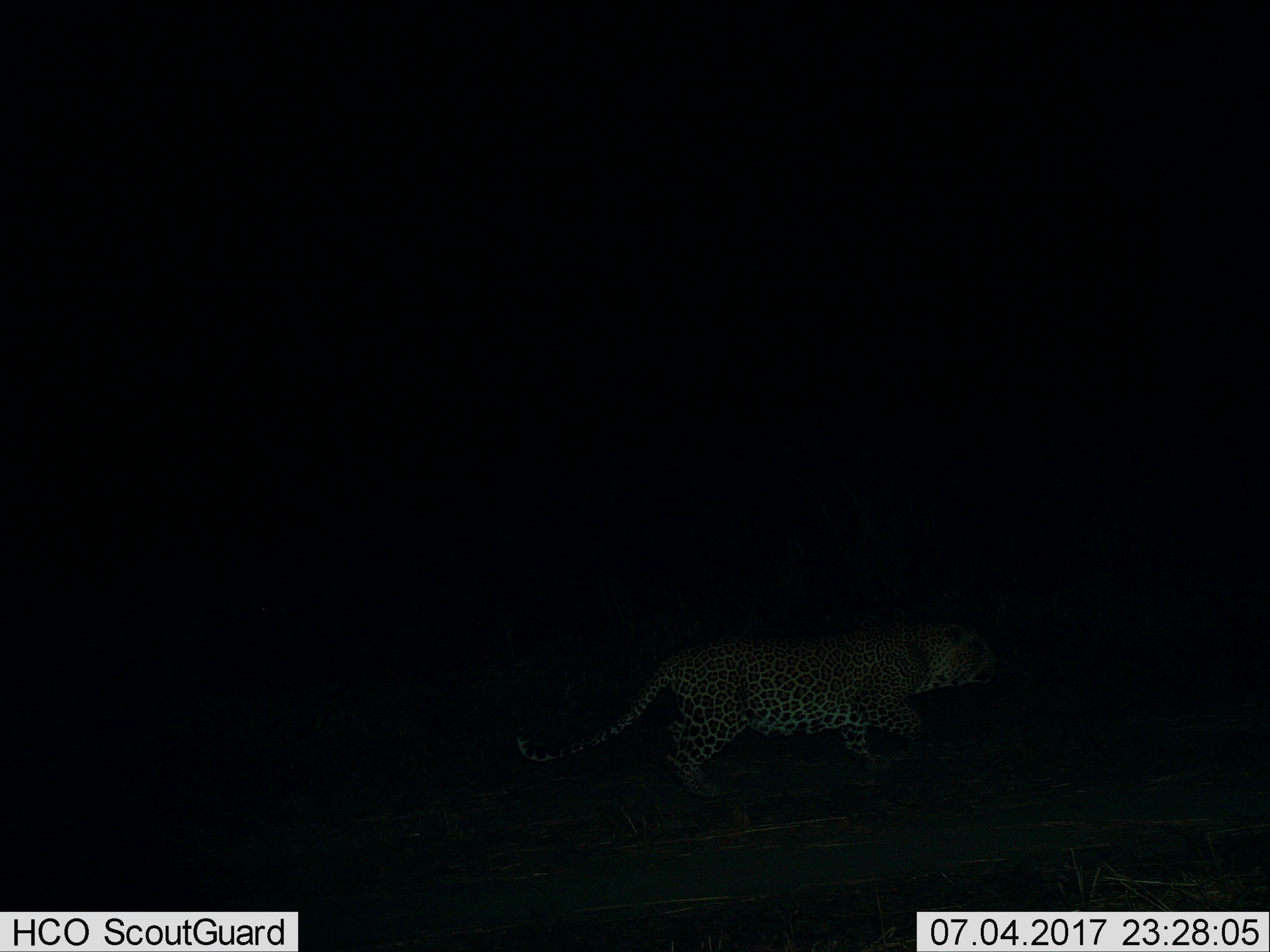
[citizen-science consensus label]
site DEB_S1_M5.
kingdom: Animalia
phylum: Chordata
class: Mammalia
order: Carnivora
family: Felidae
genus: Panthera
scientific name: Panthera pardus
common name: leopard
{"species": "leopard (Panthera pardus)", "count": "1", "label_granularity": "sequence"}